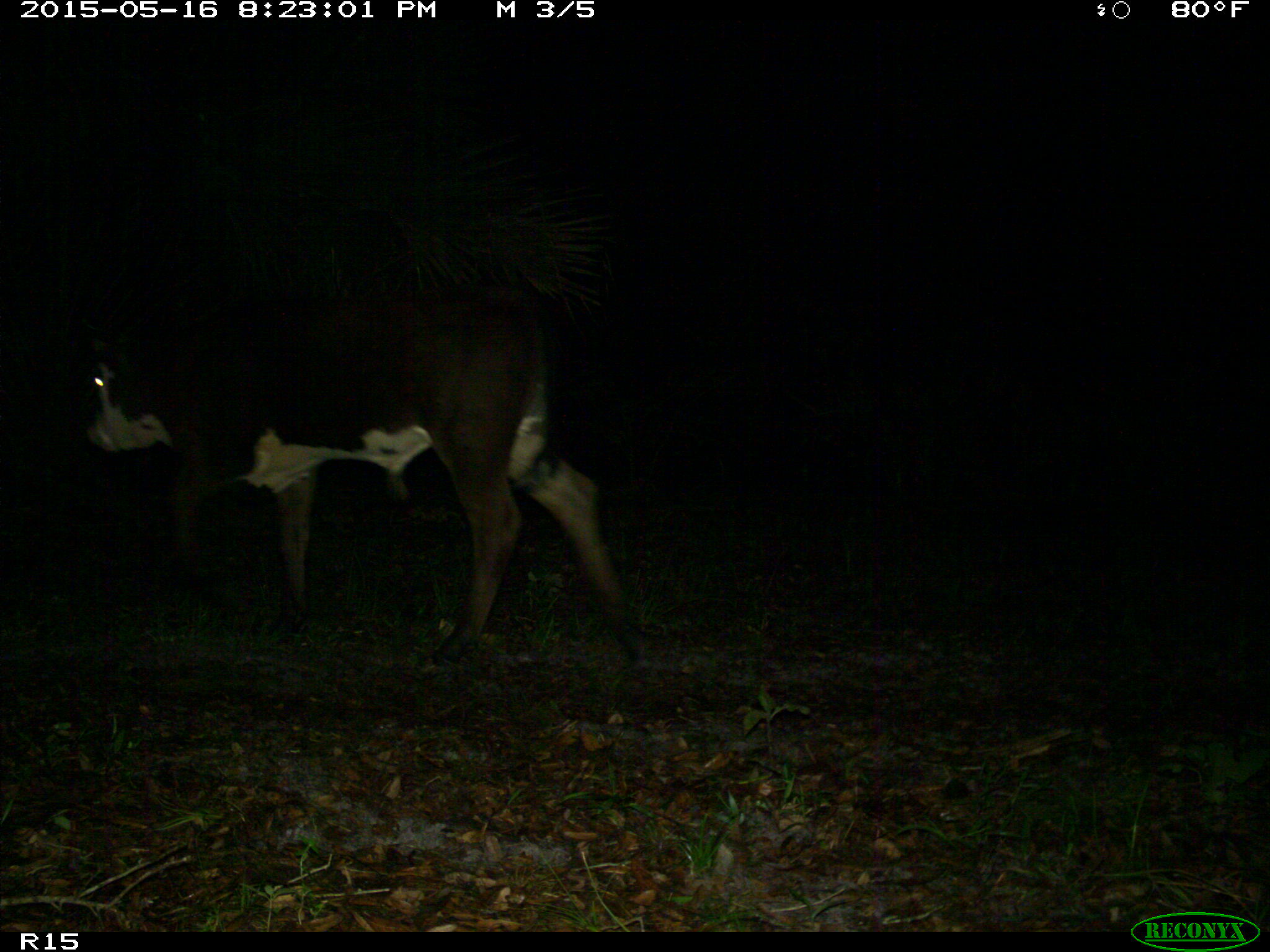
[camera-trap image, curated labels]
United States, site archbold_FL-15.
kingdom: Animalia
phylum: Chordata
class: Mammalia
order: Artiodactyla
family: Bovidae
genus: Bos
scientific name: Bos taurus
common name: domestic cow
Bos taurus (domestic cow).